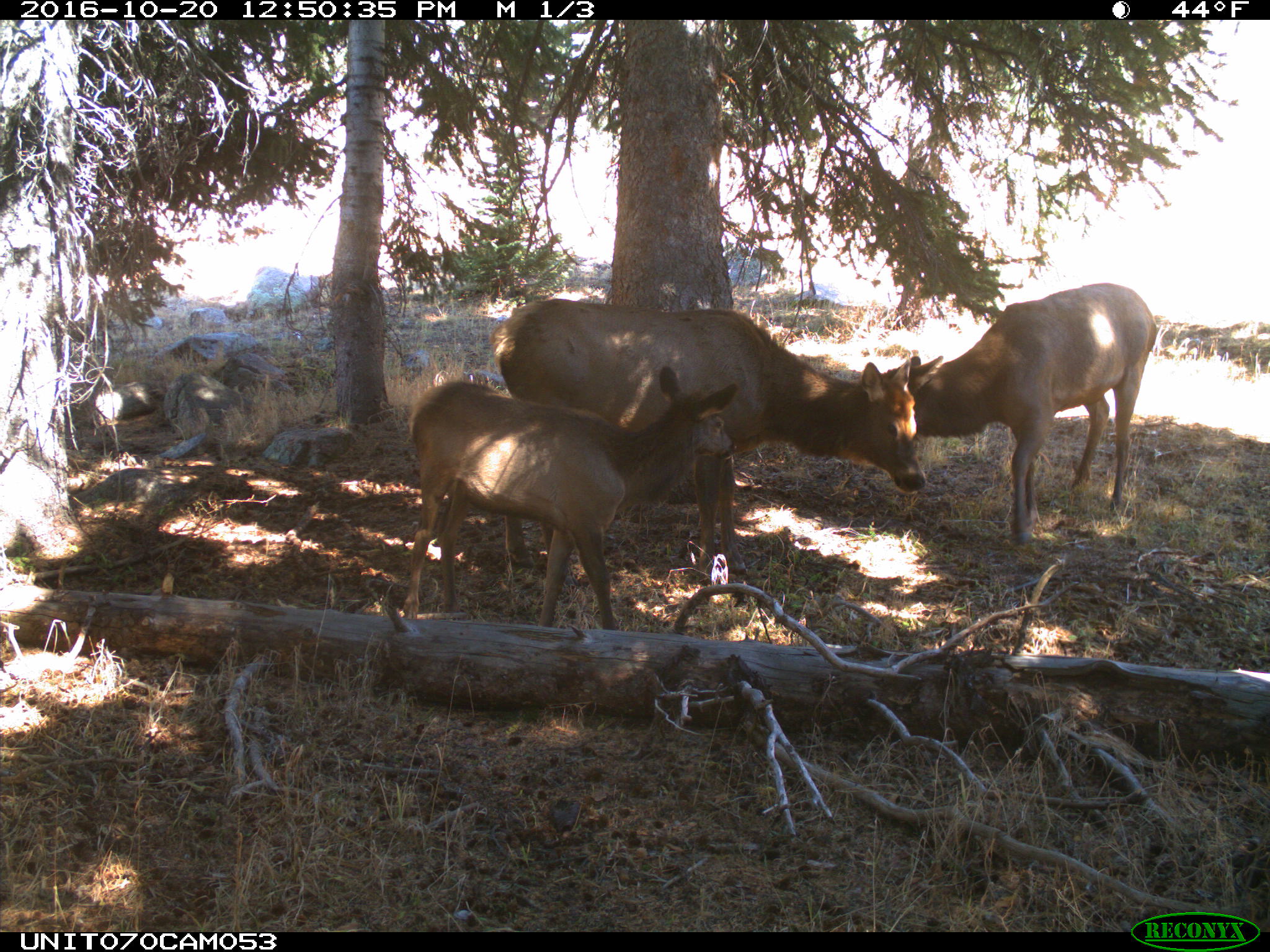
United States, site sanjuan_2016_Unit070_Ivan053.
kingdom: Animalia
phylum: Chordata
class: Mammalia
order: Artiodactyla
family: Cervidae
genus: Cervus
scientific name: Cervus elaphus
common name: red deer